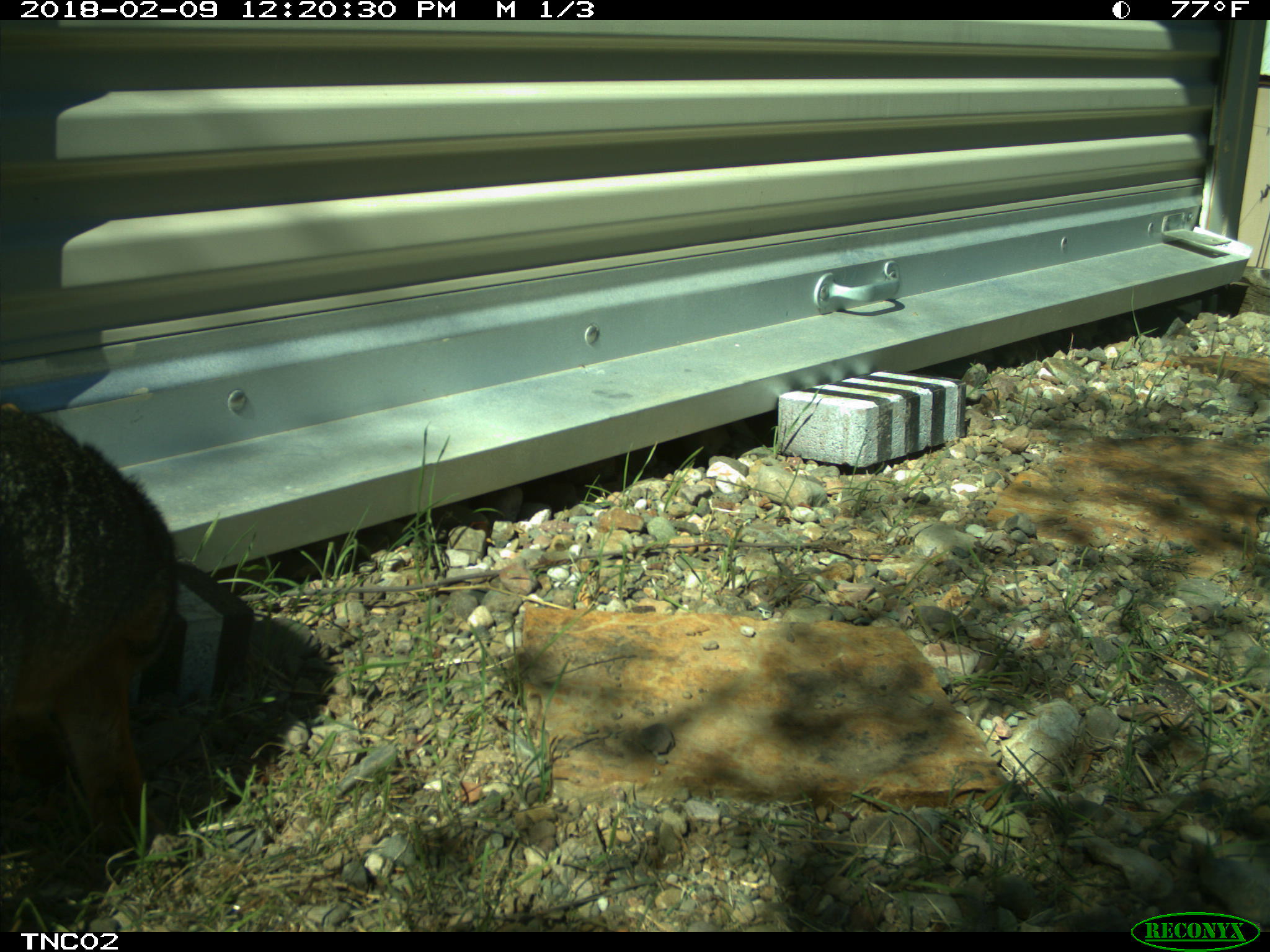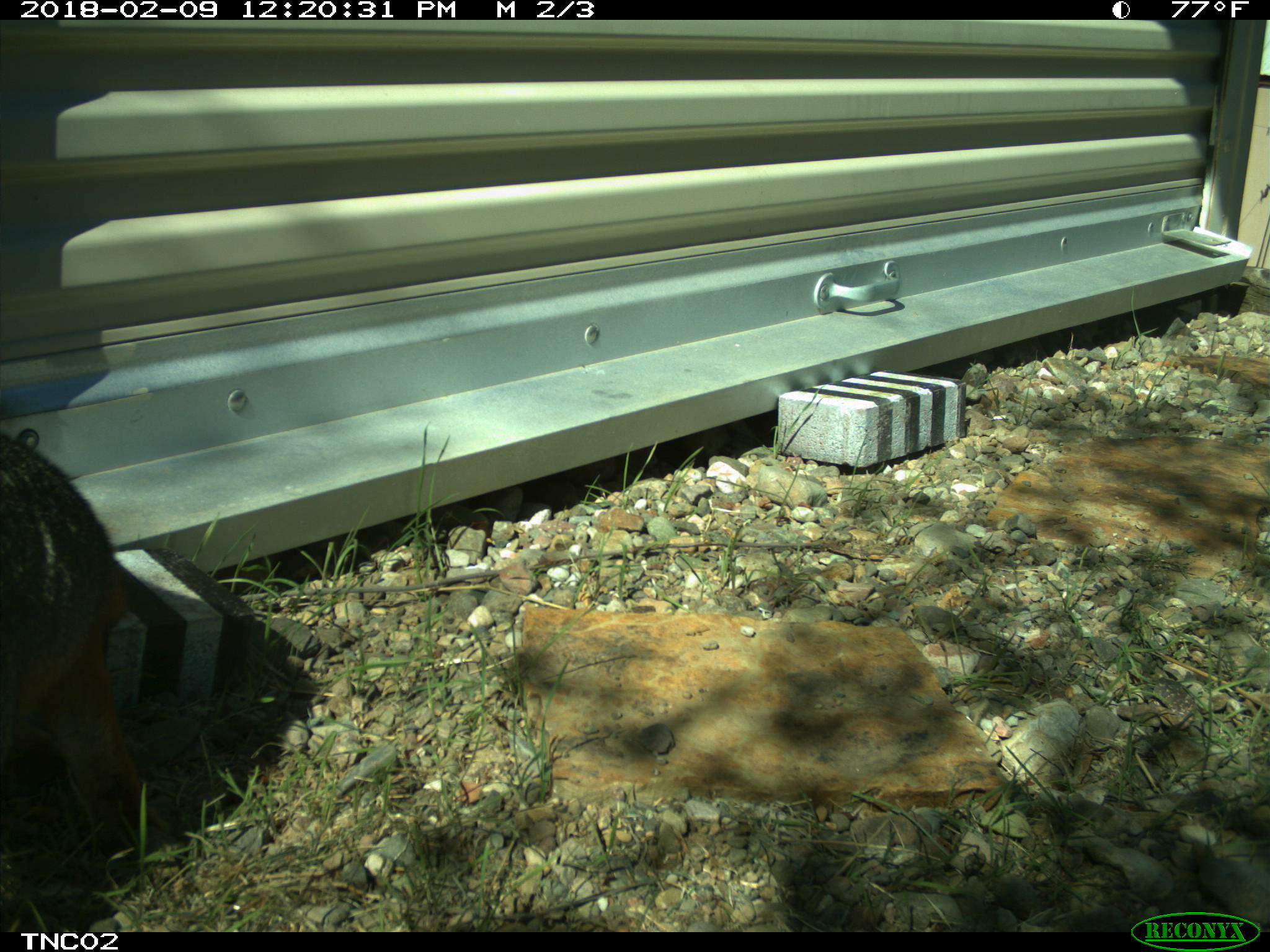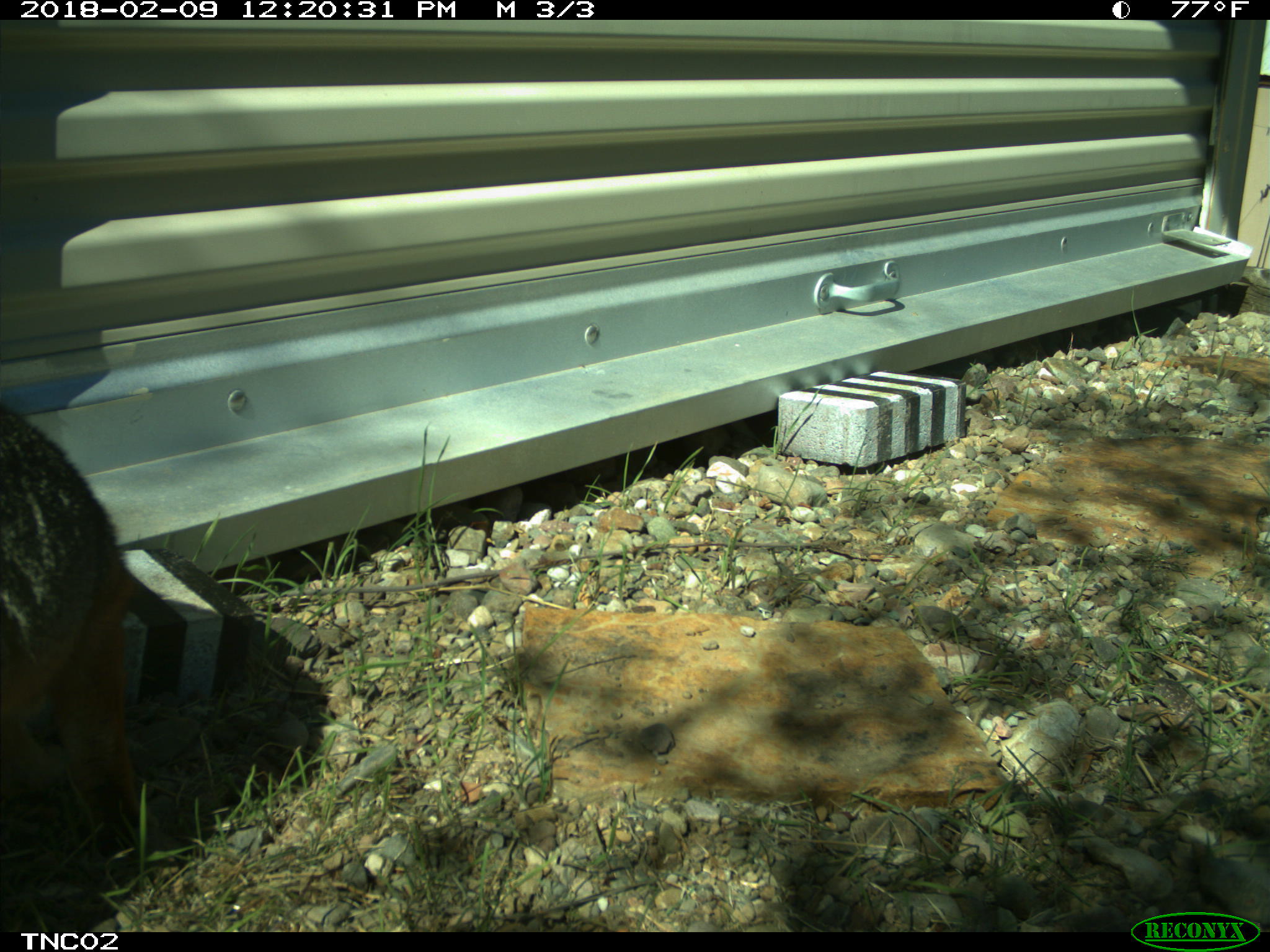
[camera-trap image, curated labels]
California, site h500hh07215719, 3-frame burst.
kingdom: Animalia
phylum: Chordata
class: Mammalia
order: Carnivora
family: Canidae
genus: Urocyon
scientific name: Urocyon littoralis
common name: island fox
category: fox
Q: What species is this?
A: Fox (island fox) (Urocyon littoralis).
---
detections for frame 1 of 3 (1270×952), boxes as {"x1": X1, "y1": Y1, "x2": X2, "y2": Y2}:
fox: {"x1": 0, "y1": 407, "x2": 174, "y2": 853}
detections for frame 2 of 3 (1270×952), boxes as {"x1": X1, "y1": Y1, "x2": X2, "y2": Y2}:
fox: {"x1": 0, "y1": 430, "x2": 171, "y2": 853}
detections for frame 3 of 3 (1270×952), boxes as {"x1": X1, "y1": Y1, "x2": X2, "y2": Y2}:
fox: {"x1": 0, "y1": 410, "x2": 159, "y2": 858}